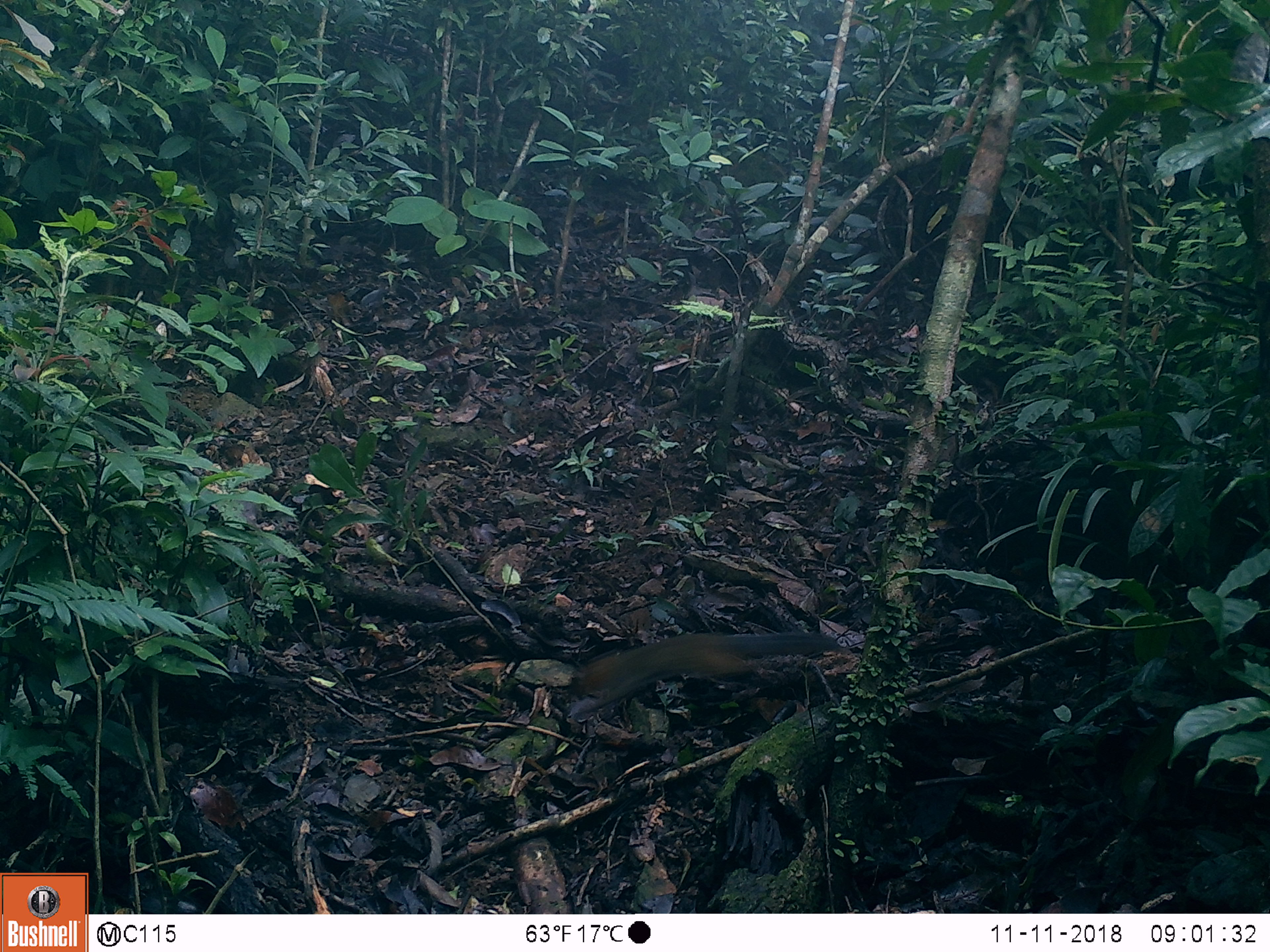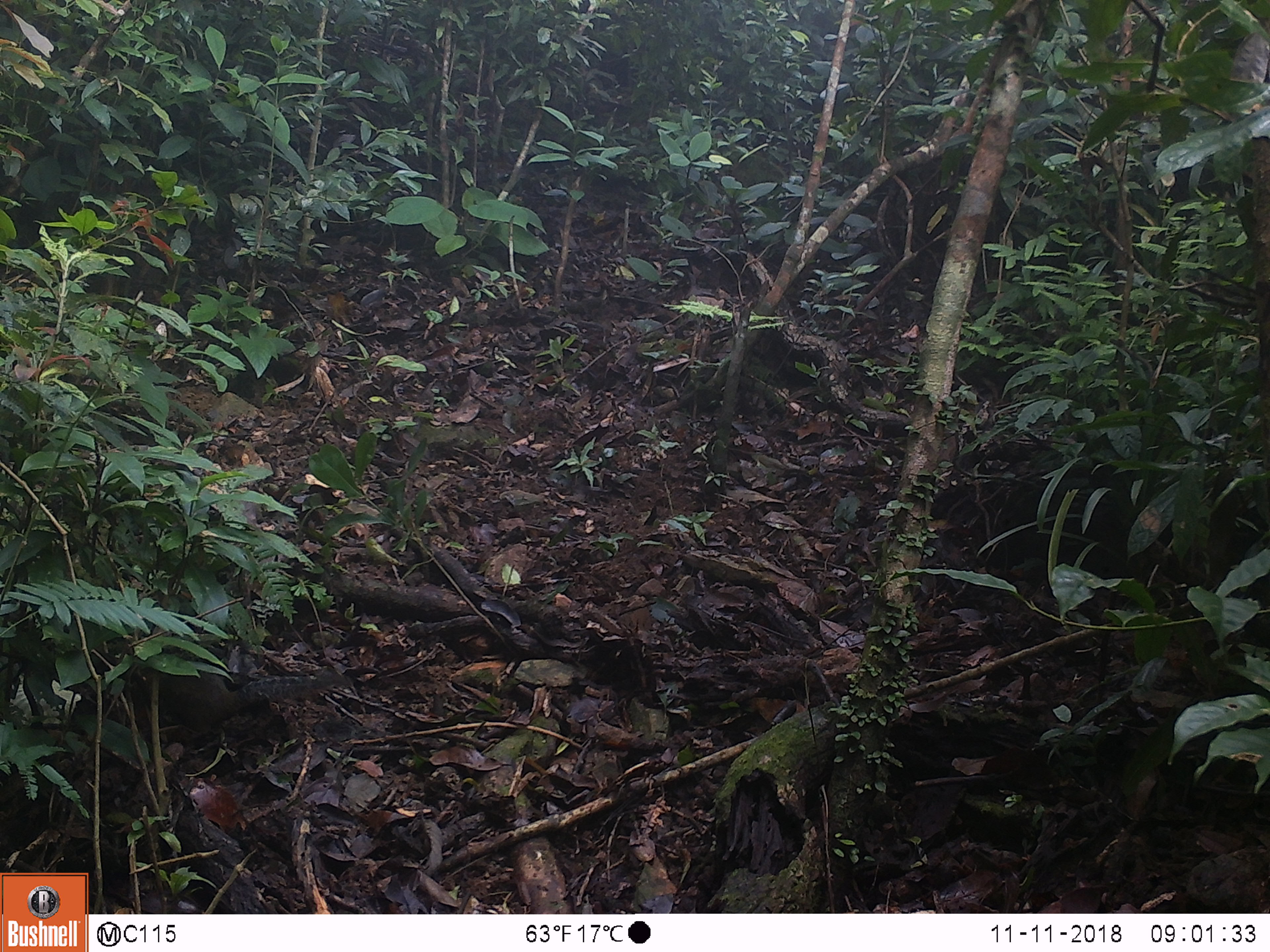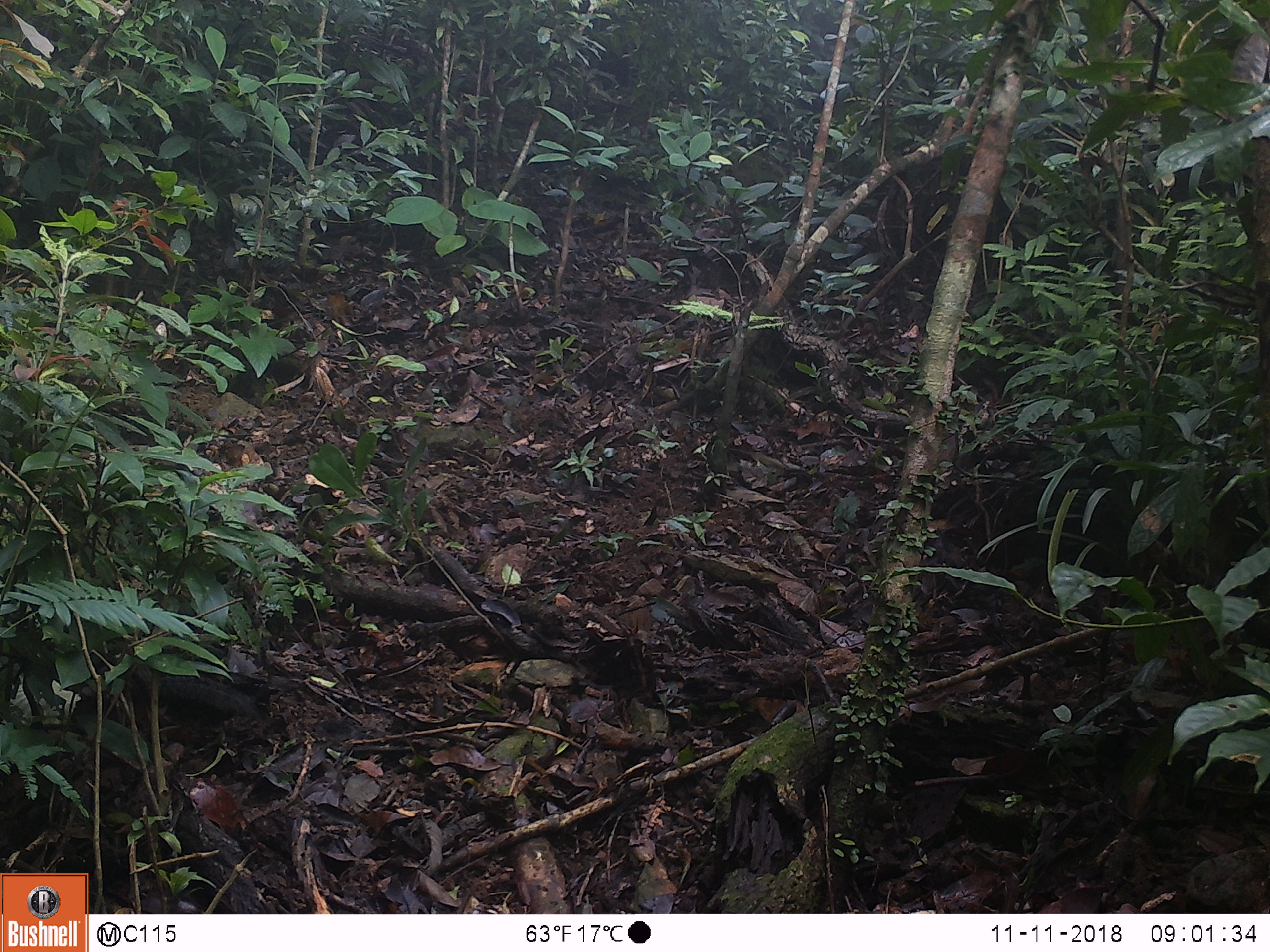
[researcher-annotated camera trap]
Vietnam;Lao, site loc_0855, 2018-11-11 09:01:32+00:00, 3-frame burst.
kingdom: Animalia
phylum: Chordata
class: Mammalia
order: Rodentia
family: Sciuridae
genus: Dremomys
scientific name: Dremomys rufigenis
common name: red-cheeked squirrel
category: red cheeked squirrel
Red cheeked squirrel (red-cheeked squirrel) (Dremomys rufigenis). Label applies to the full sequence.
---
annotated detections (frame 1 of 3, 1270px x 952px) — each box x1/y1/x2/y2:
red cheeked squirrel: 576/628/843/715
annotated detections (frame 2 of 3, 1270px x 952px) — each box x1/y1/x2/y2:
red cheeked squirrel: 139/665/348/746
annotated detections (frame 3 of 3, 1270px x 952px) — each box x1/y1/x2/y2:
red cheeked squirrel: 135/667/261/719